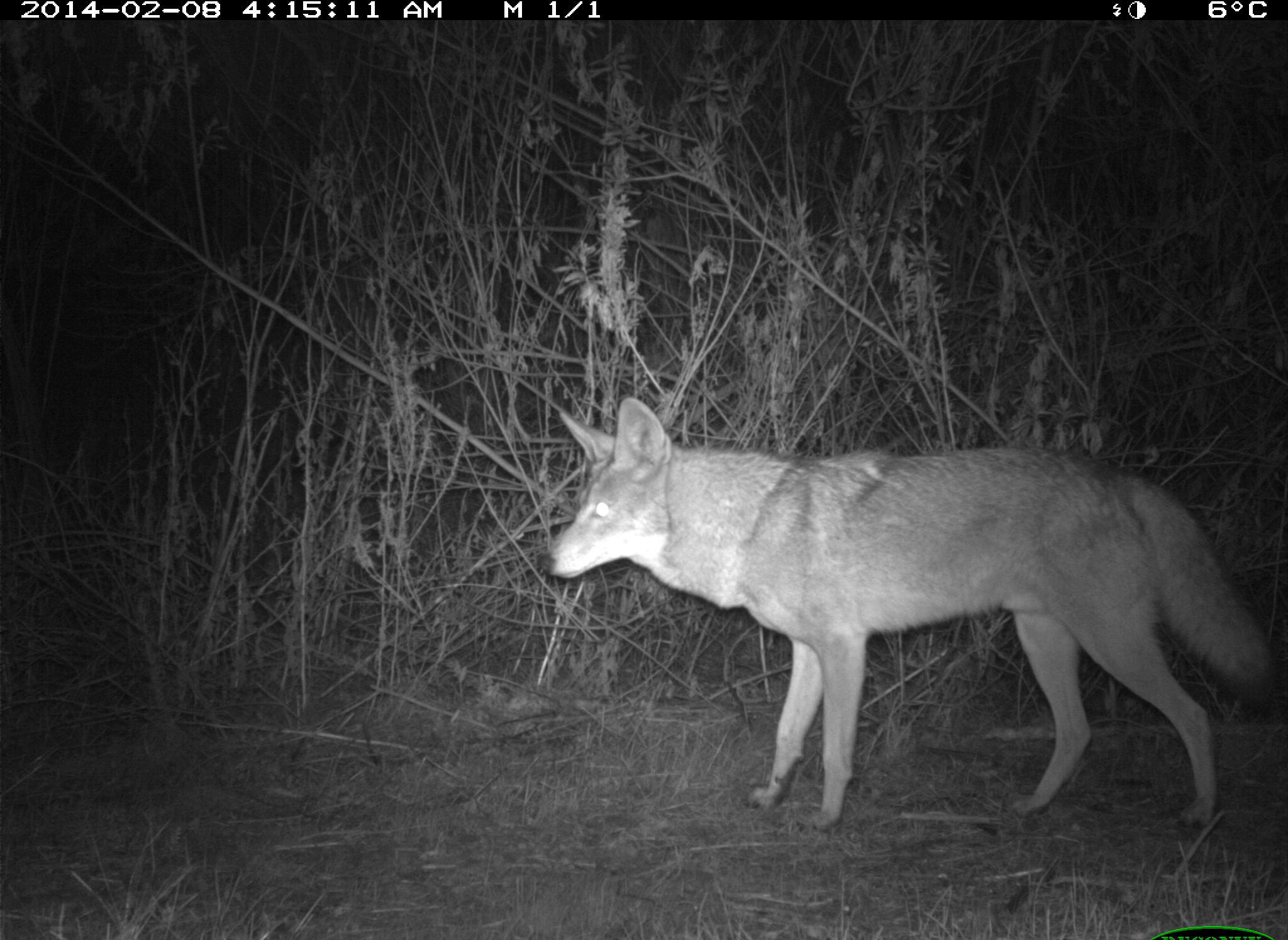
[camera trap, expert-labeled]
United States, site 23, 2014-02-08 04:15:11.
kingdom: Animalia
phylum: Chordata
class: Mammalia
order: Carnivora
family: Canidae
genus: Canis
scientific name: Canis latrans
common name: coyote